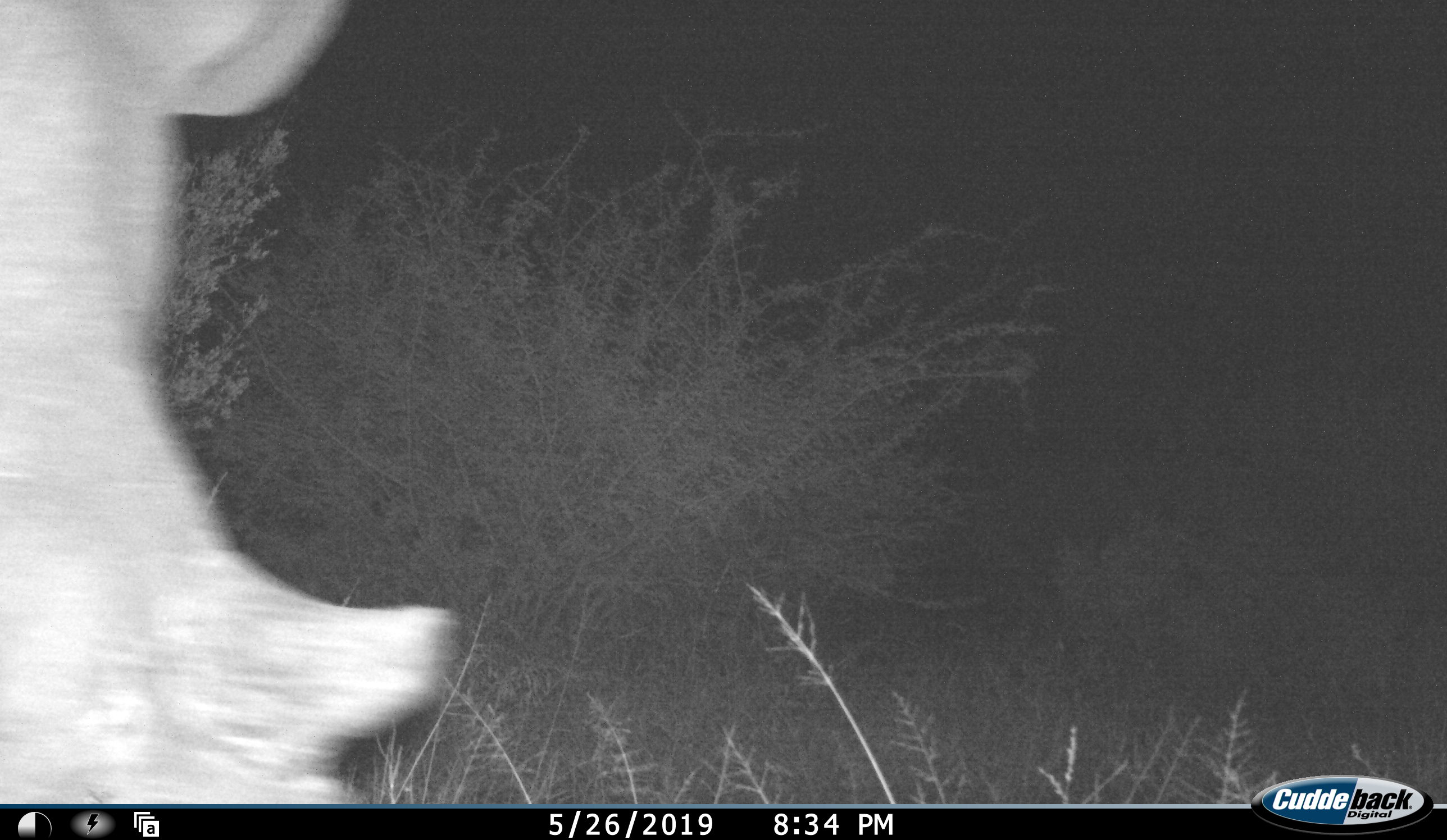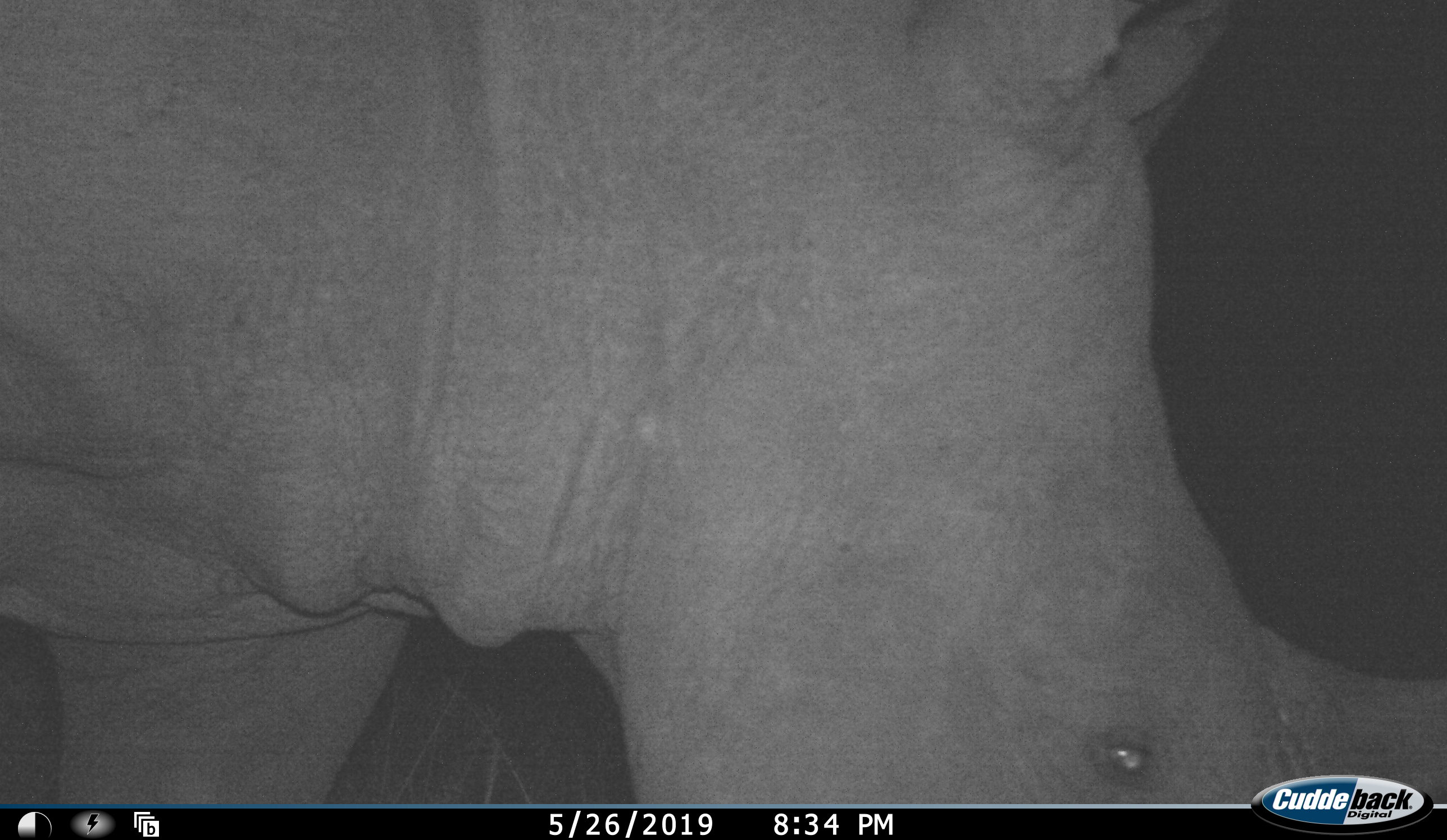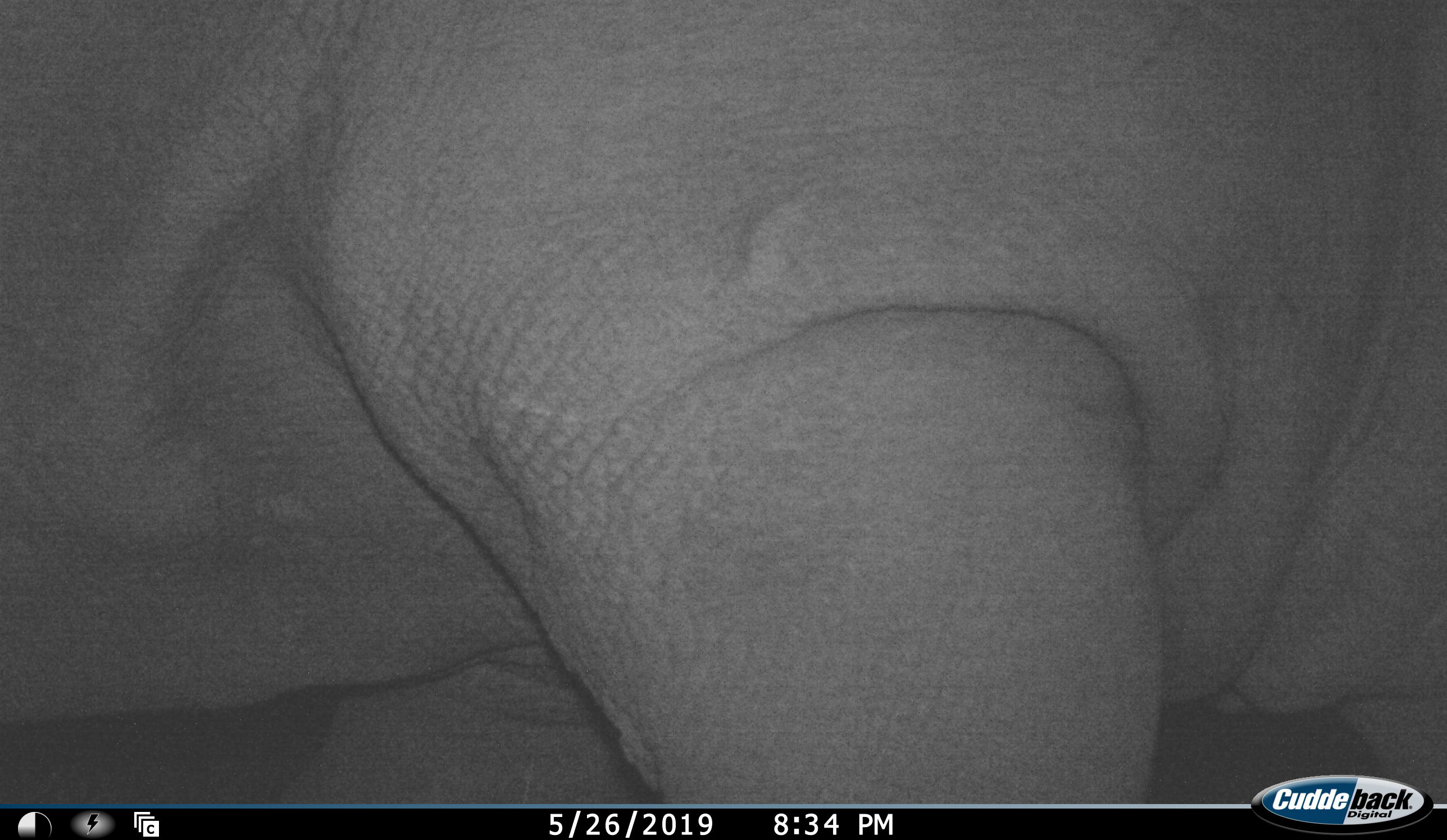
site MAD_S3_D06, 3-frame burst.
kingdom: Animalia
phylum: Chordata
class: Mammalia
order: Perissodactyla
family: Rhinocerotidae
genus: Ceratotherium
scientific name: Ceratotherium simum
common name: white rhinoceros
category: rhinoceroswhite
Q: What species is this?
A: Rhinoceroswhite (white rhinoceros) (Ceratotherium simum).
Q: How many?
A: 1.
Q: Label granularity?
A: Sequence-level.